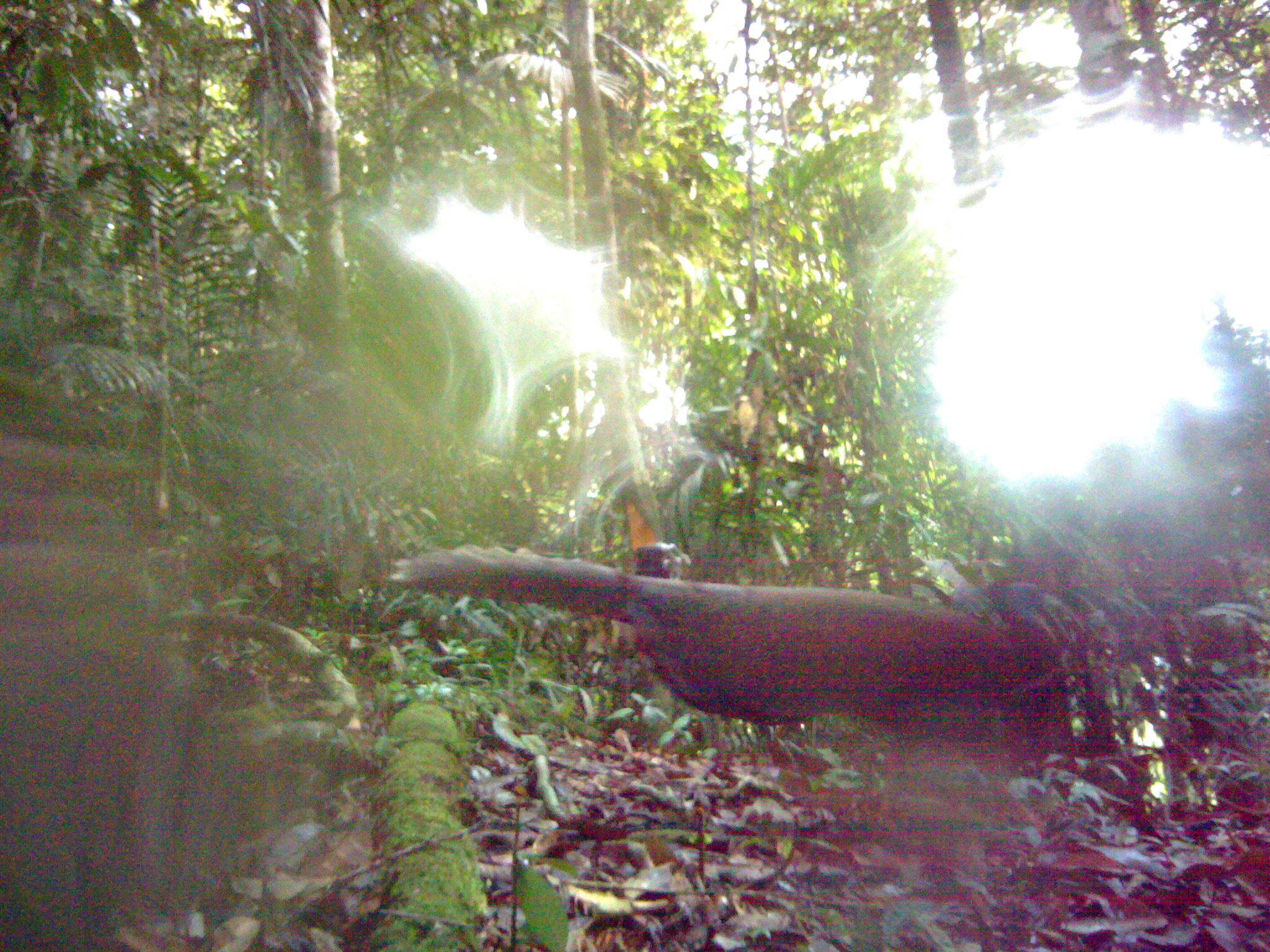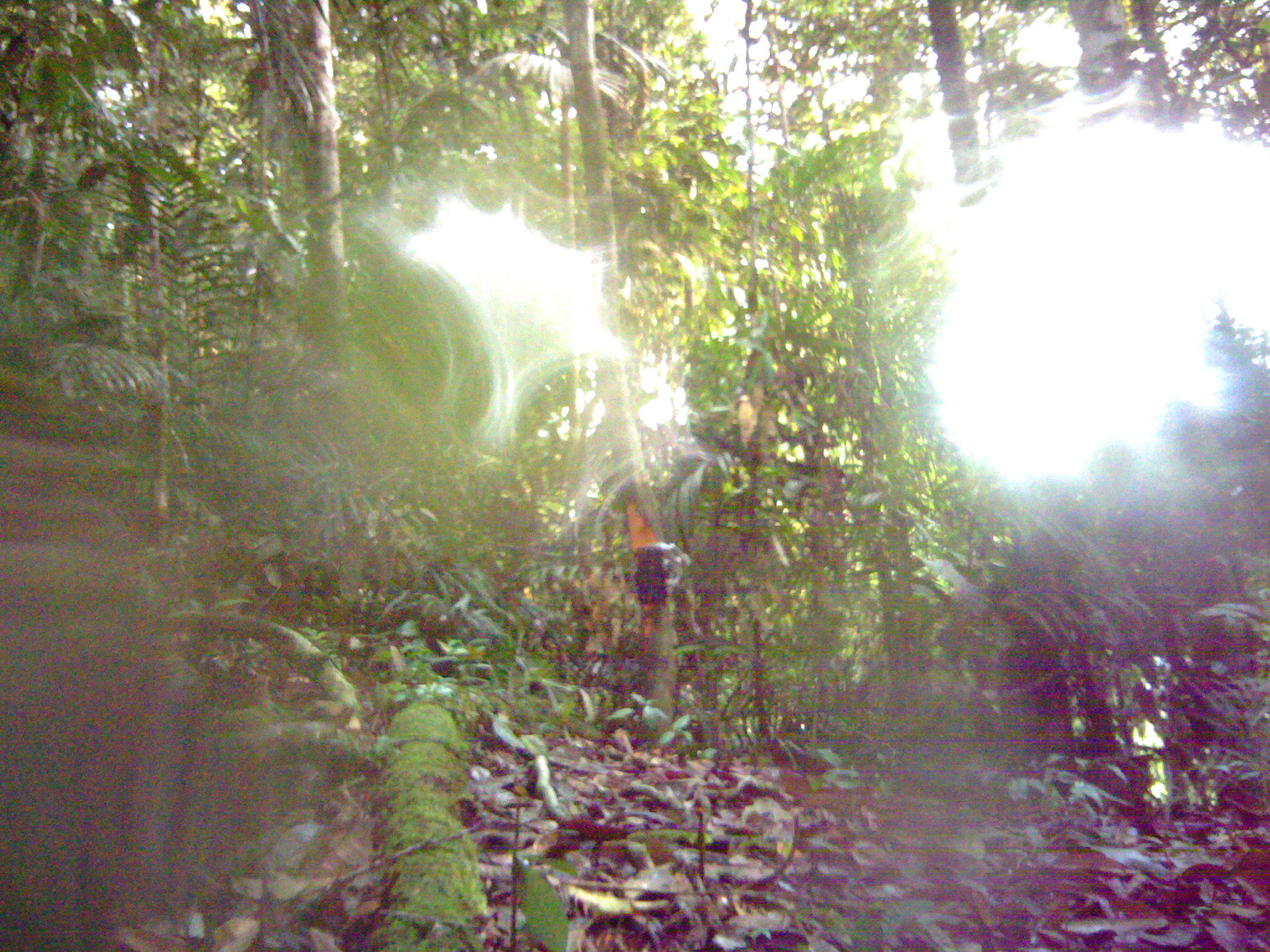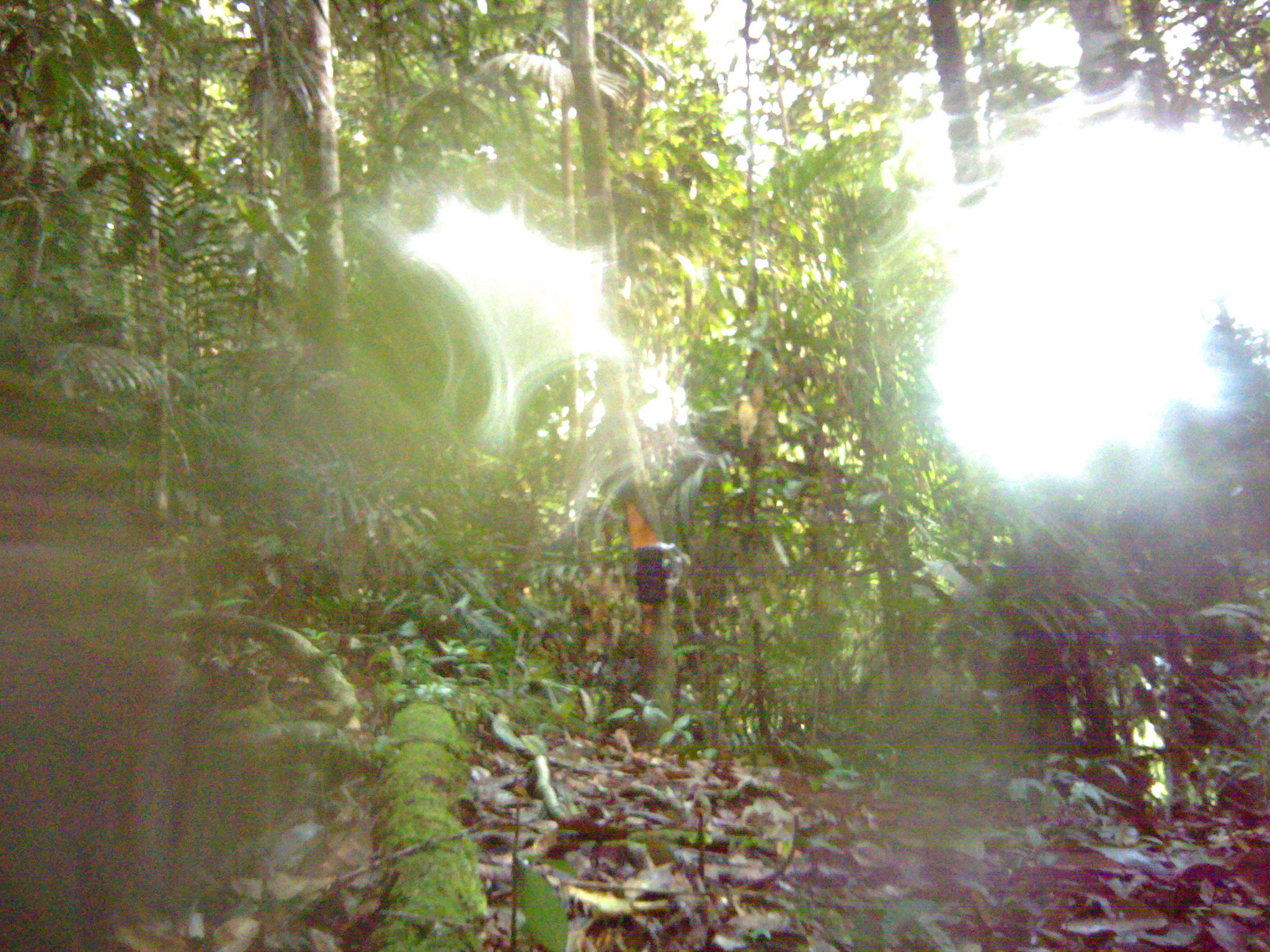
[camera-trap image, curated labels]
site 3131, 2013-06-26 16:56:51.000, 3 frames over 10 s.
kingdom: Animalia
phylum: Chordata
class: Aves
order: Galliformes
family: Phasianidae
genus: Argusianus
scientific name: Argusianus argus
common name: great argus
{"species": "Argusianus argus (great argus)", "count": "1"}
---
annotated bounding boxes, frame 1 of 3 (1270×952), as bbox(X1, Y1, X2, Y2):
argusianus argus: bbox(390, 545, 1068, 833)